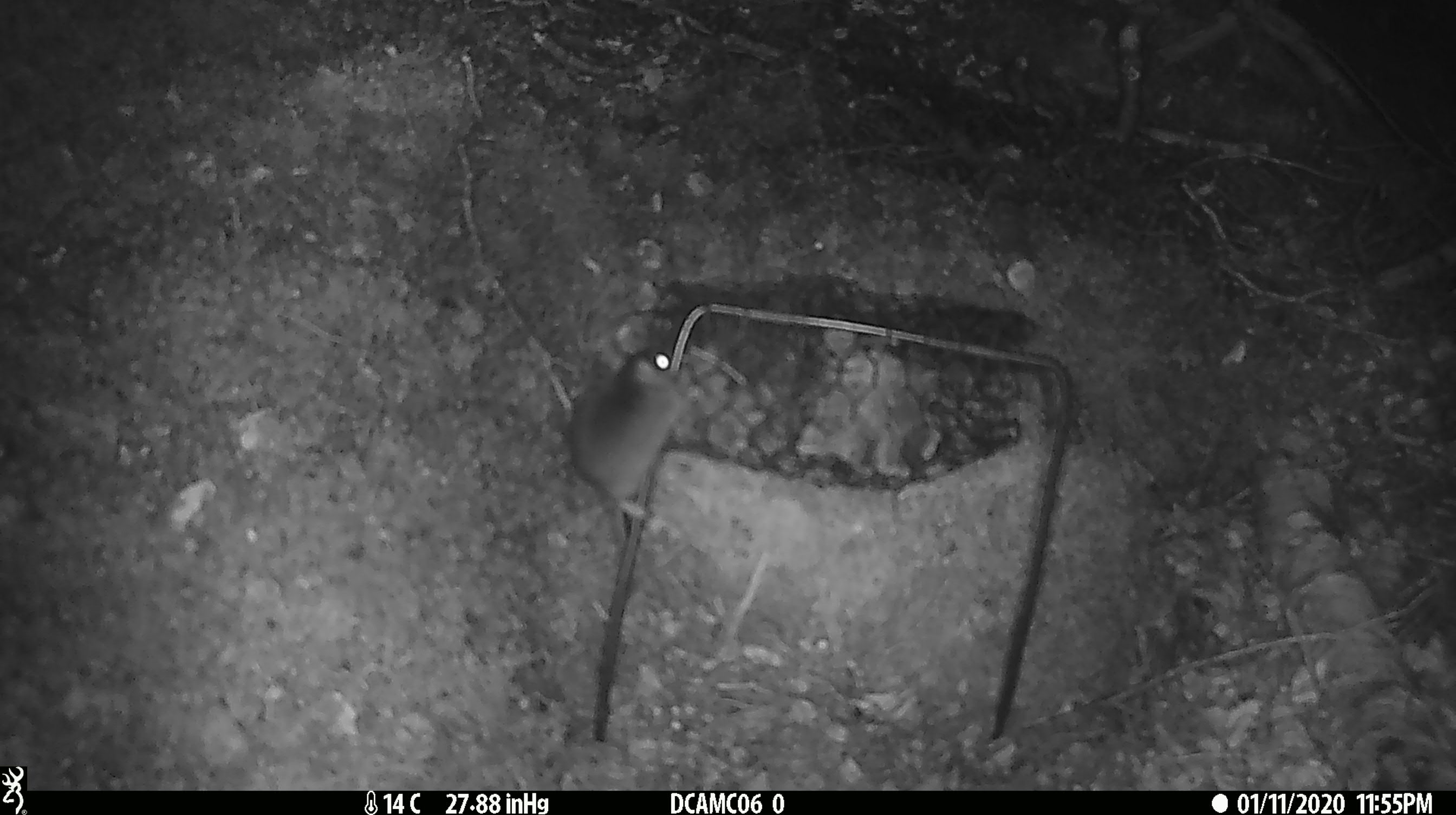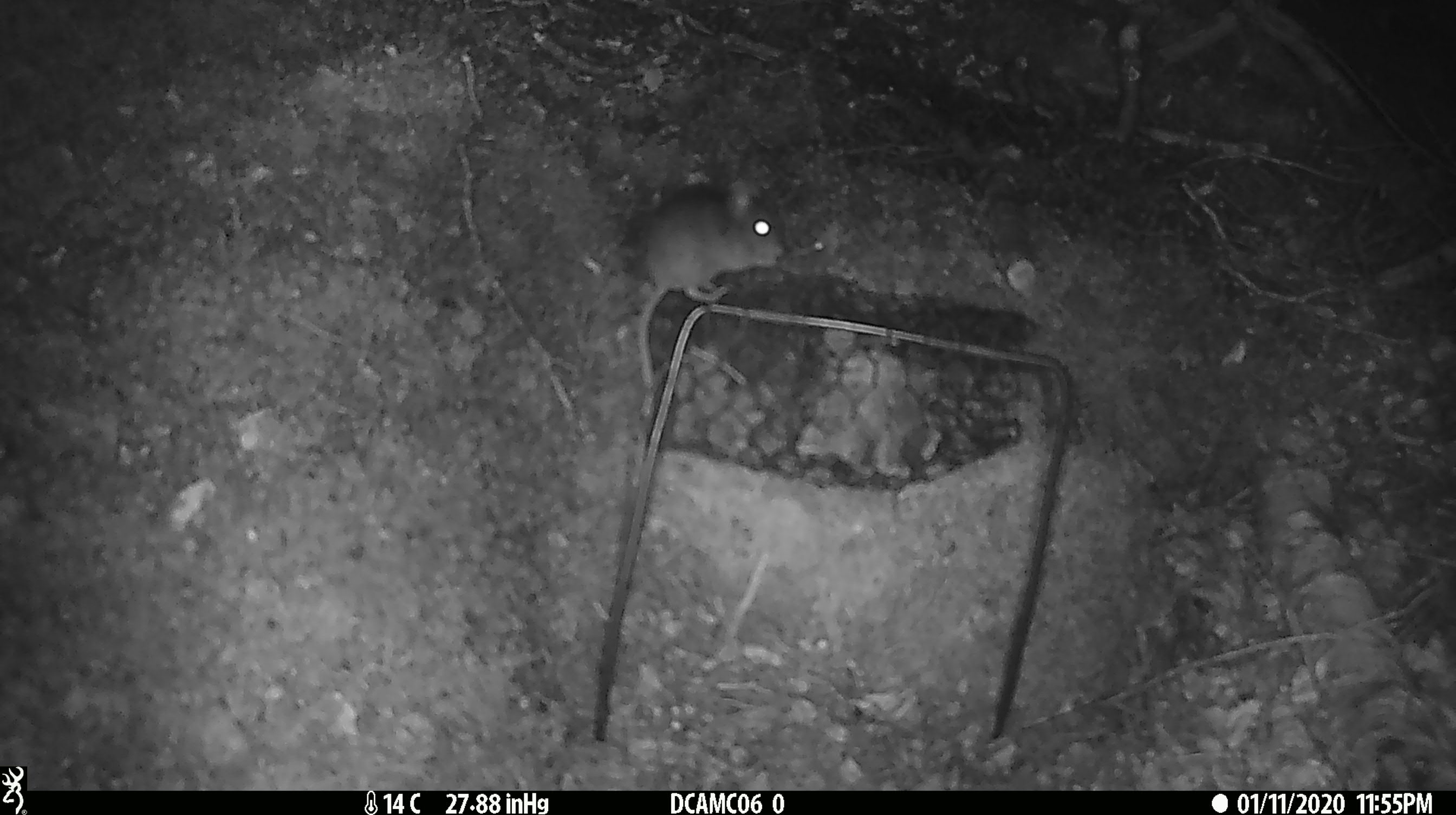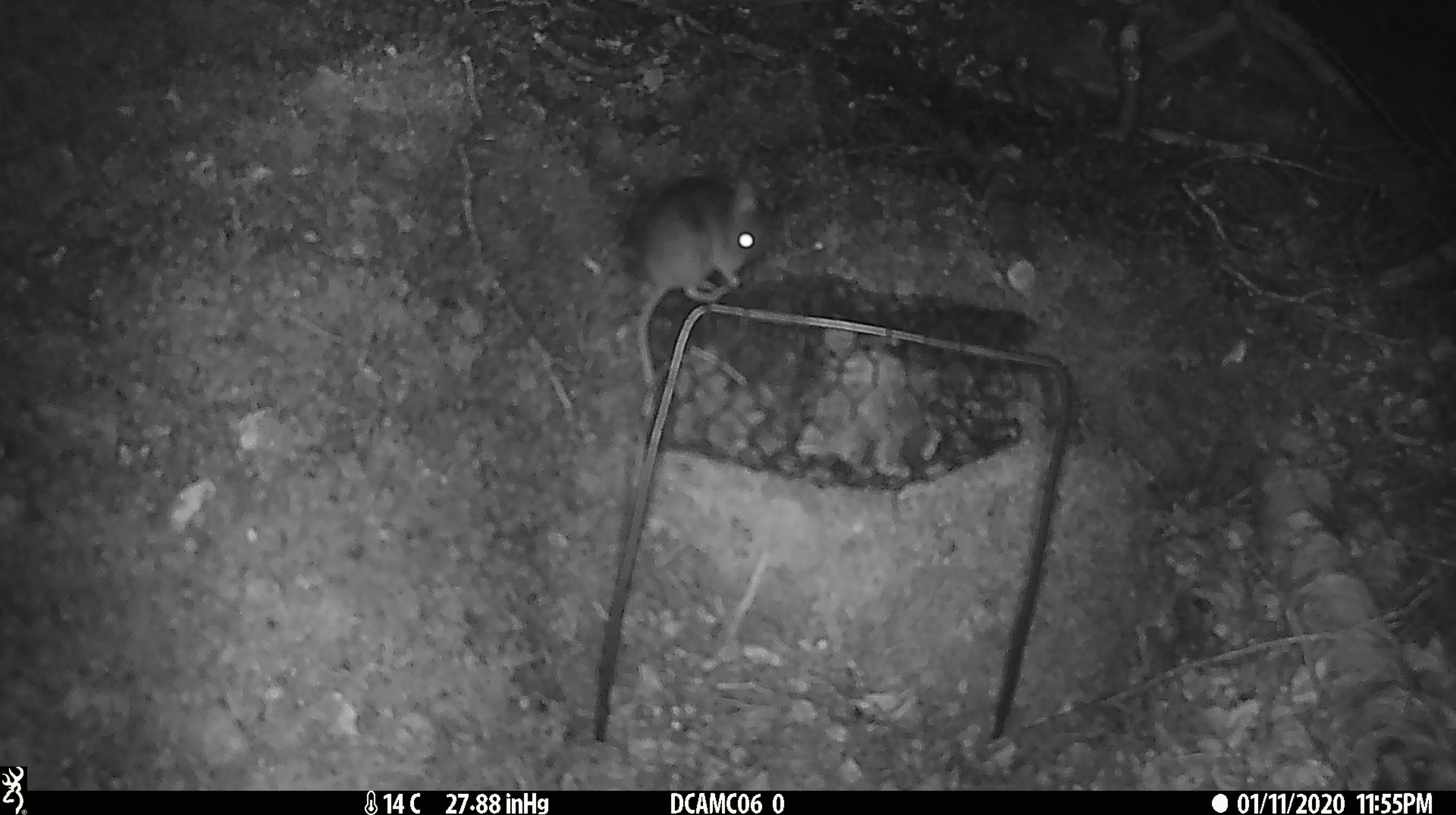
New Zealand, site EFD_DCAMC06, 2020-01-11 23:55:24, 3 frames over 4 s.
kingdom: Animalia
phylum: Chordata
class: Mammalia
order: Rodentia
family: Muridae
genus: Mus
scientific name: Mus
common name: mouse